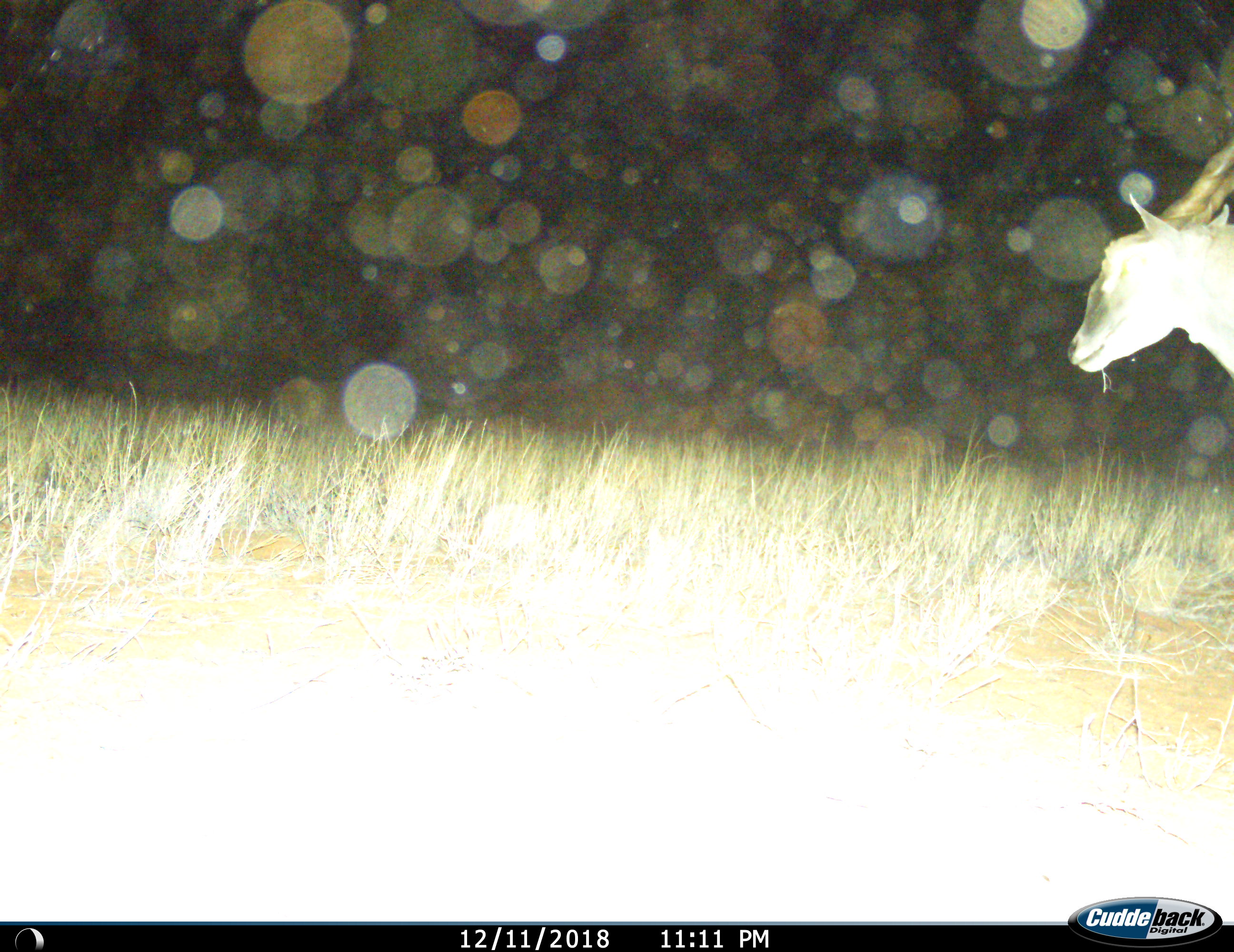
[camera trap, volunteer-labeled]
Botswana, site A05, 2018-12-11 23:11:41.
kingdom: Animalia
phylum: Chordata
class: Mammalia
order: Artiodactyla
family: Bovidae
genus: Tragelaphus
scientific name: Tragelaphus oryx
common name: eland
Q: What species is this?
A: Eland (Tragelaphus oryx).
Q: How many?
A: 1.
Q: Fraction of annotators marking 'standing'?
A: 90%.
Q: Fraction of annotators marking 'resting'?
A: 0%.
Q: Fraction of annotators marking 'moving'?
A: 10%.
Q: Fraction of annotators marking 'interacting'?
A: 0%.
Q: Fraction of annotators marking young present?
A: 0%.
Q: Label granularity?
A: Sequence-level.